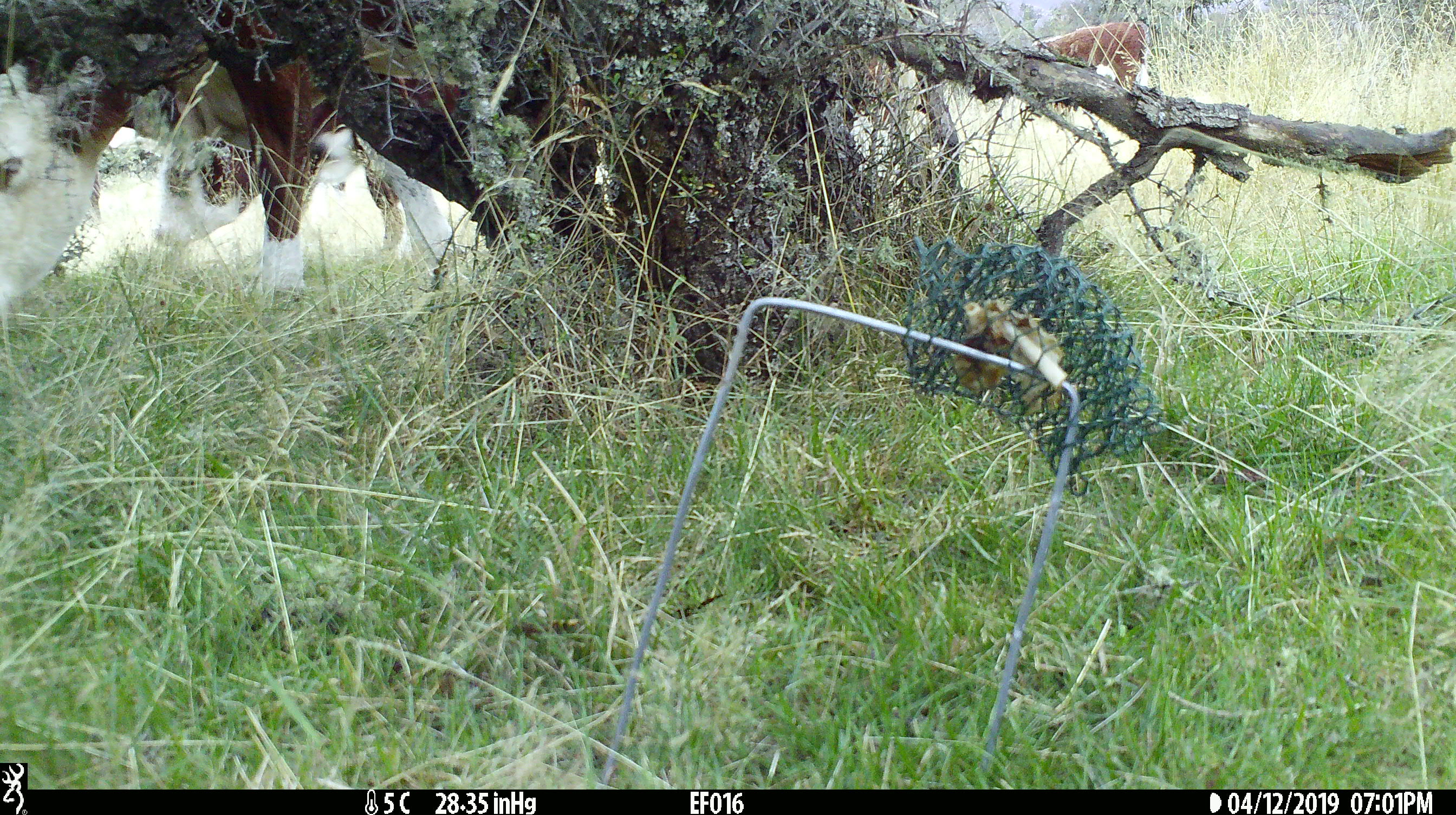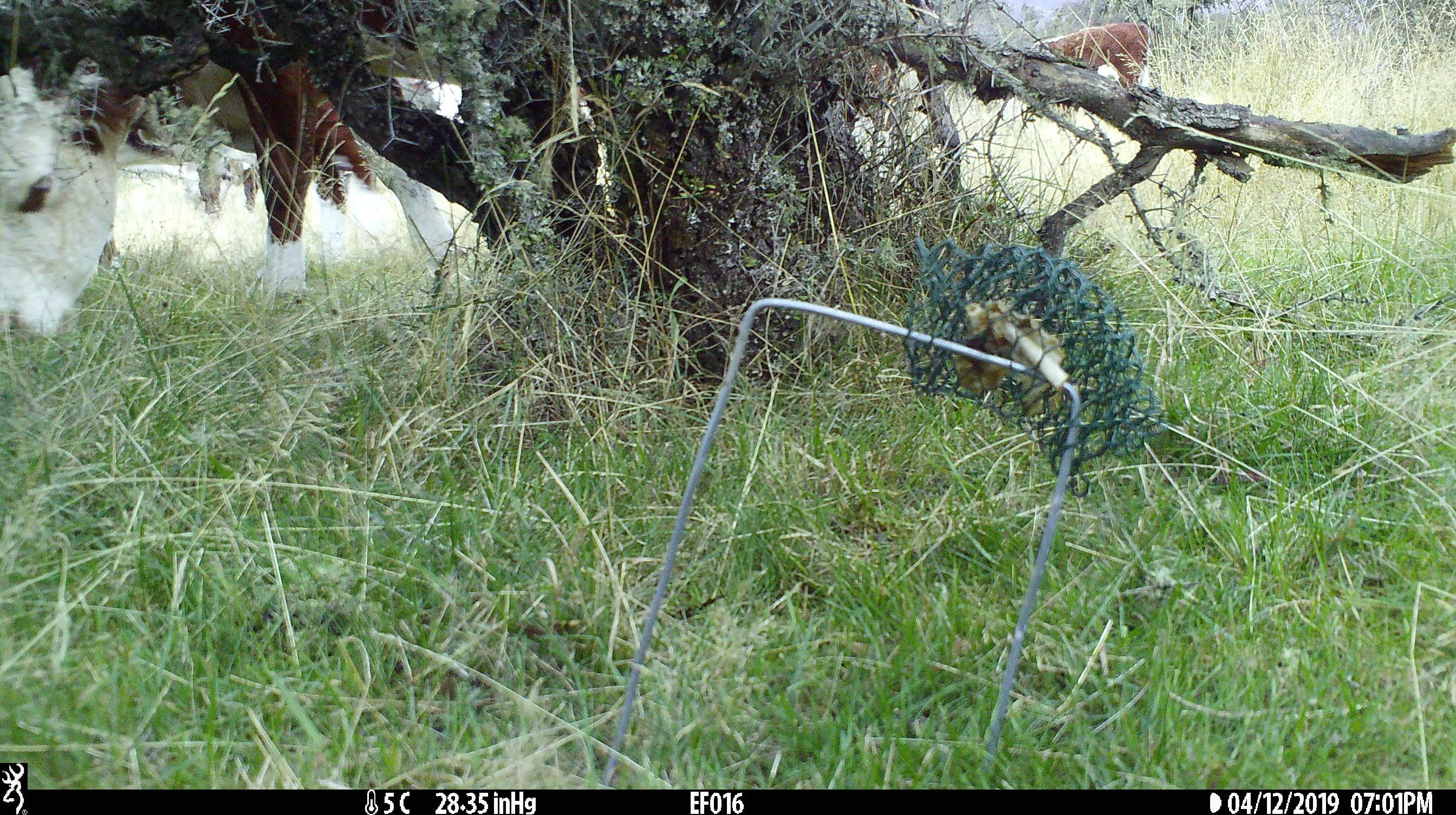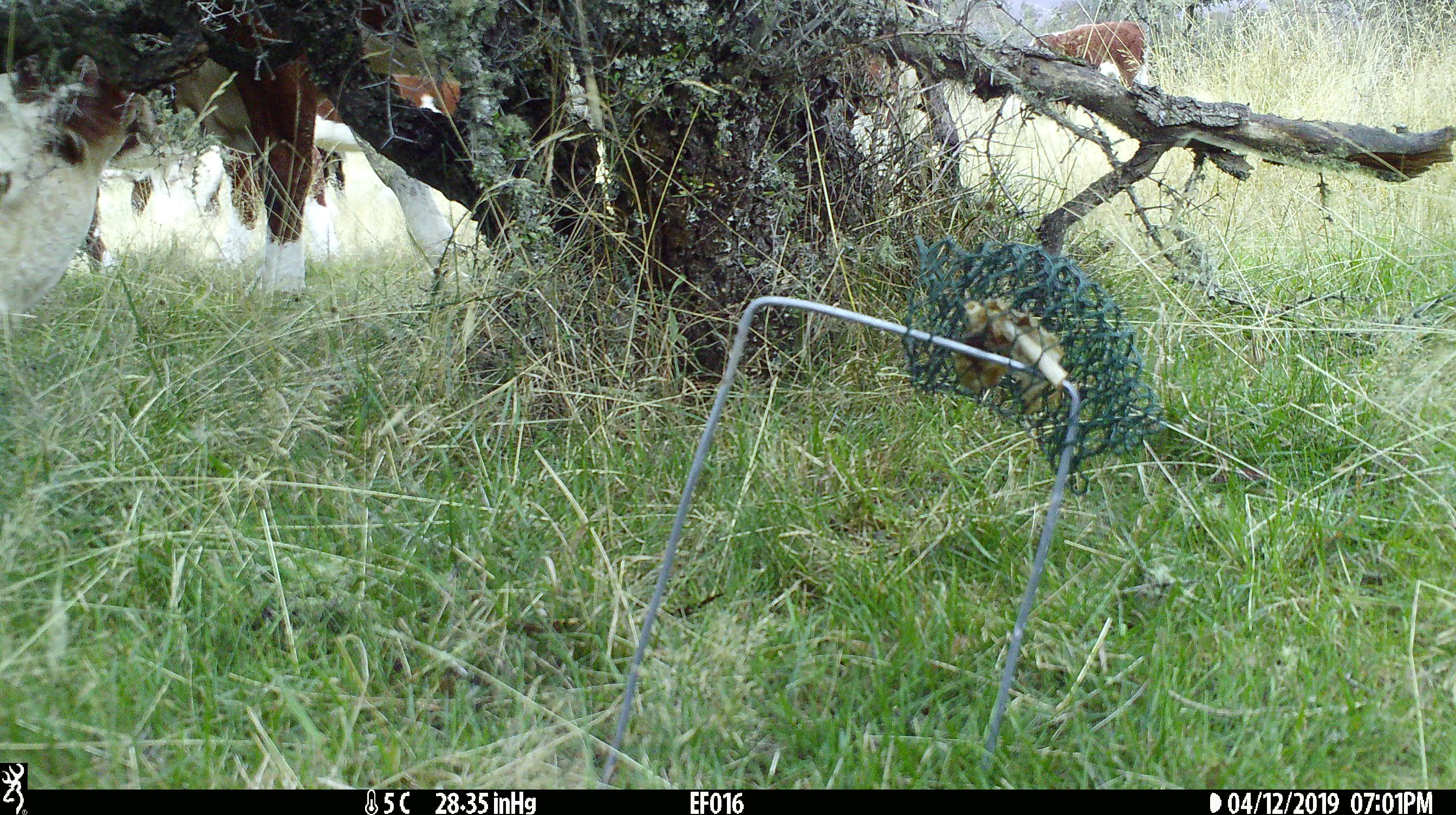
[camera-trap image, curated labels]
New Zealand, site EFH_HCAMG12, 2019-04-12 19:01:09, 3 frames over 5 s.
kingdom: Animalia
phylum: Chordata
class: Mammalia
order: Artiodactyla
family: Bovidae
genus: Bos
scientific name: Bos taurus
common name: domestic cow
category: cow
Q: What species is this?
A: Cow (domestic cow) (Bos taurus).